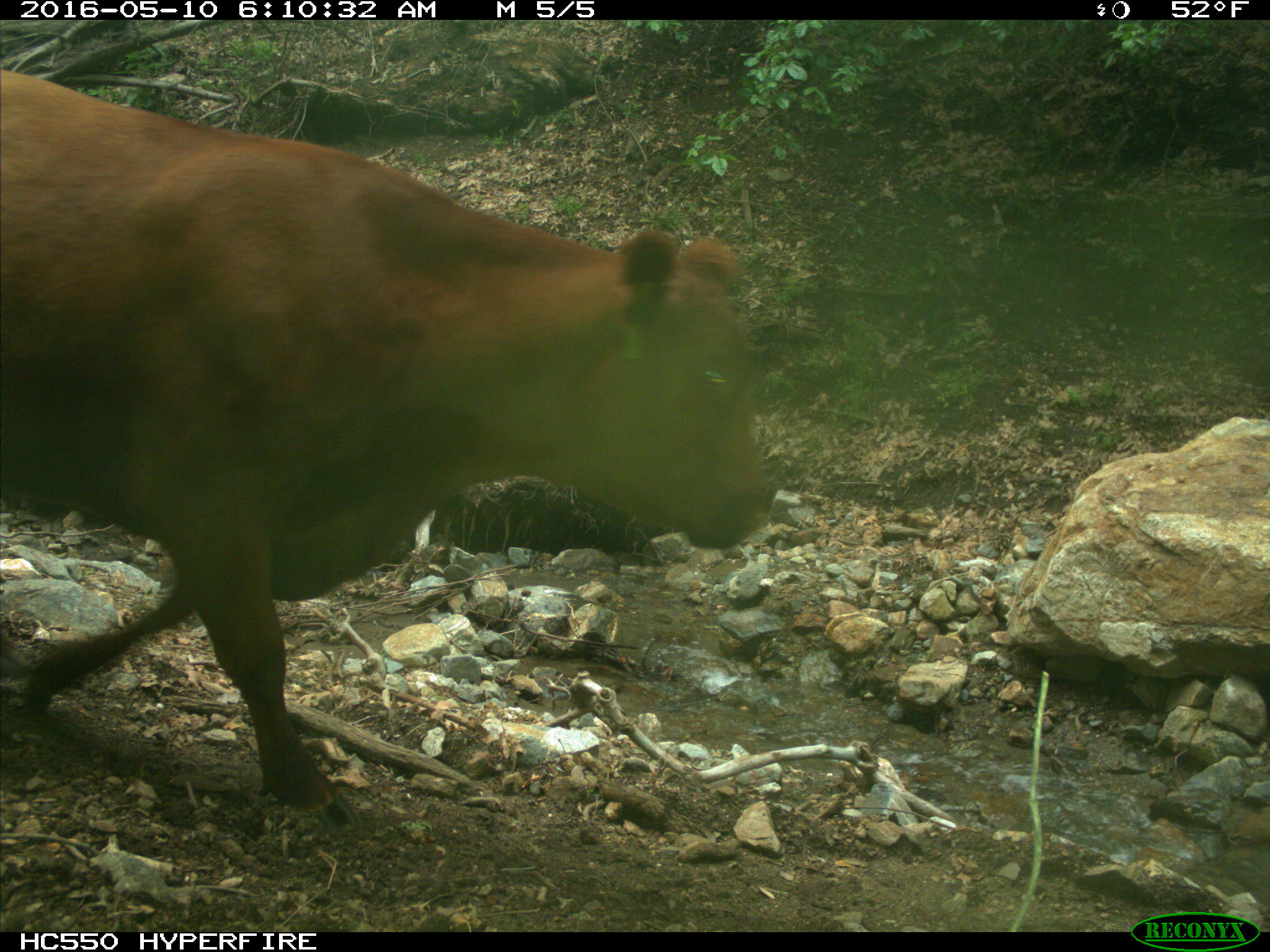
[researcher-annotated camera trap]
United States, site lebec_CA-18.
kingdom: Animalia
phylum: Chordata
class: Mammalia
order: Artiodactyla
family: Bovidae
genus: Bos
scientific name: Bos taurus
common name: domestic cow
Bos taurus (domestic cow).